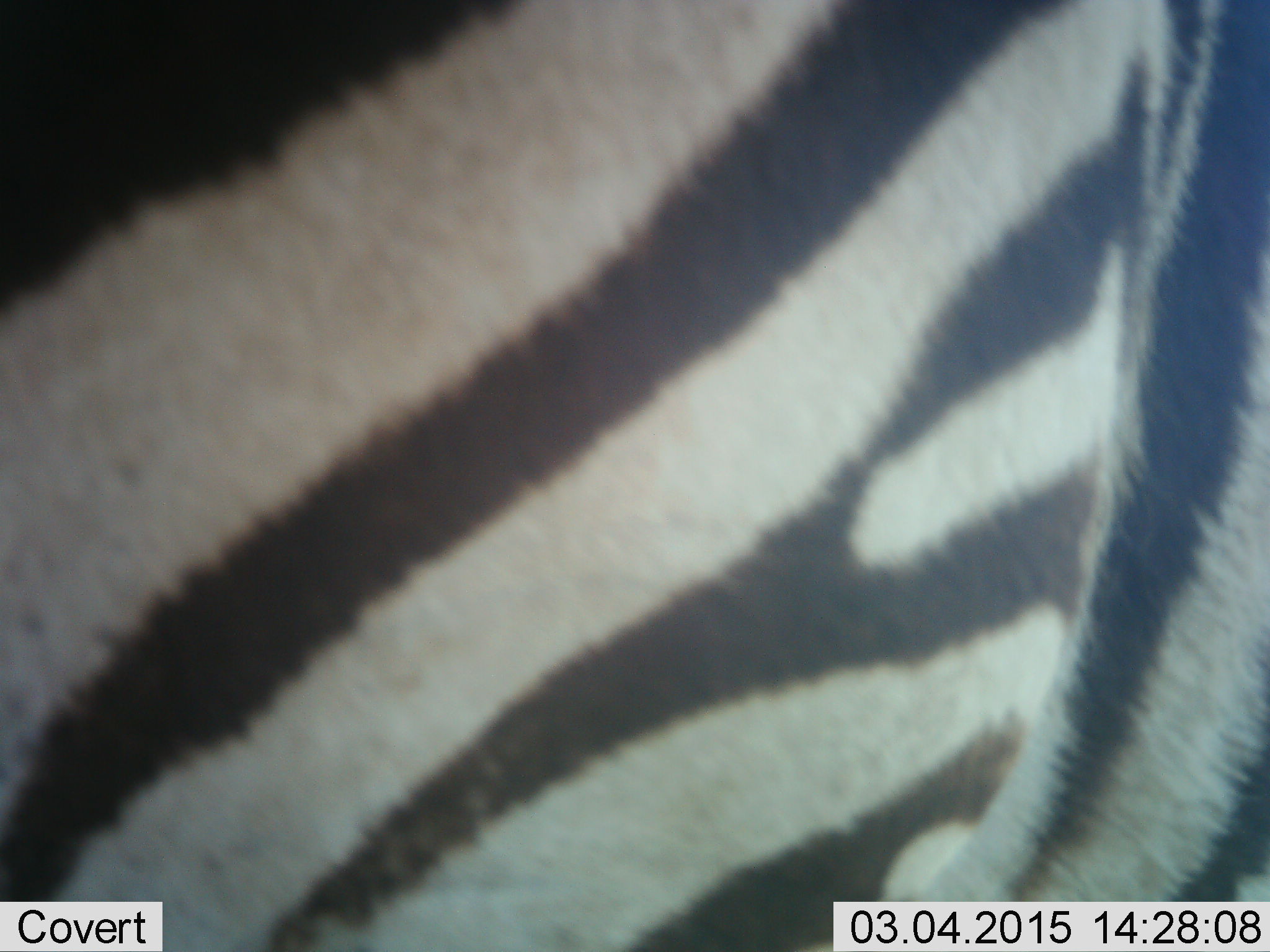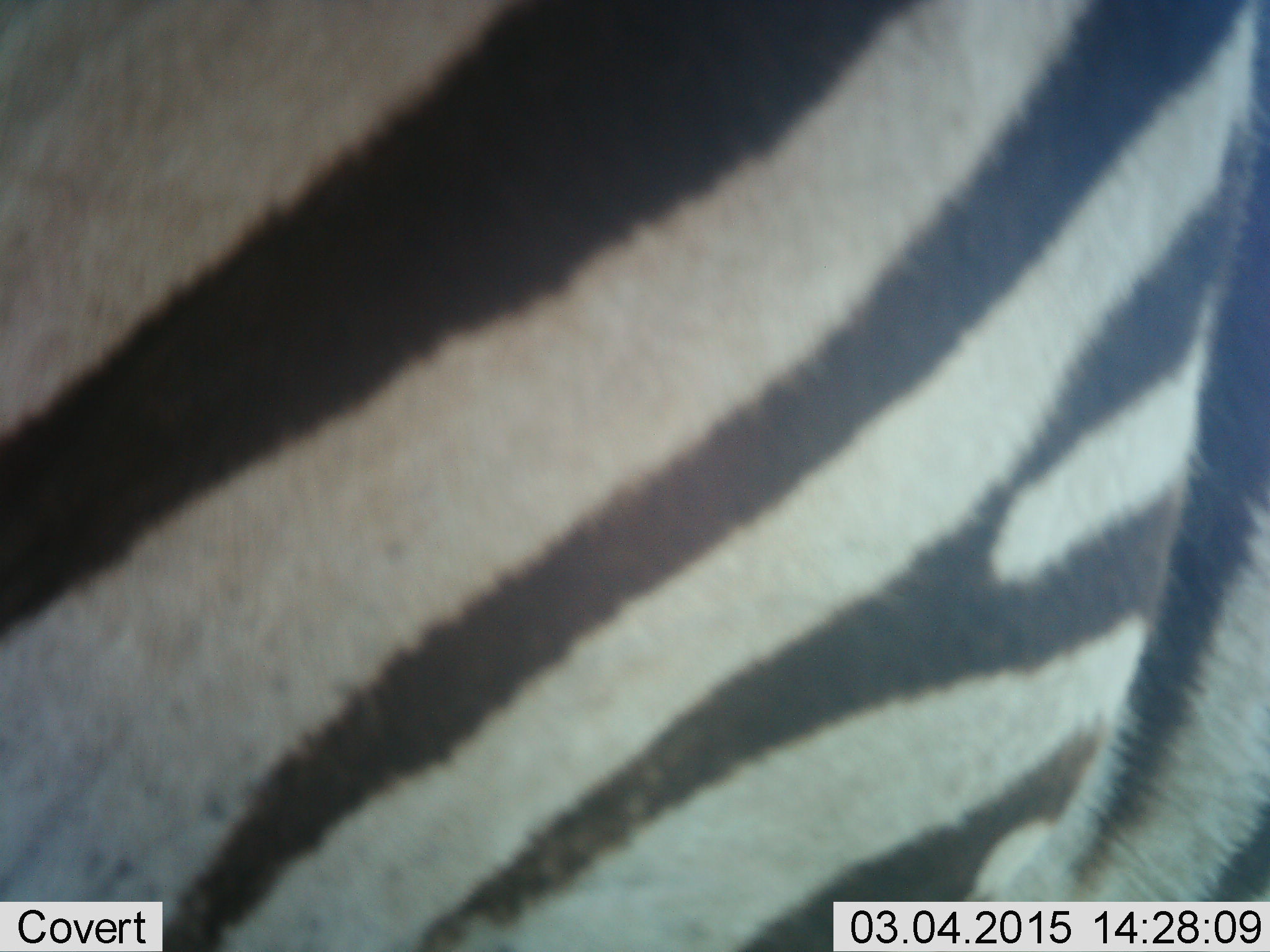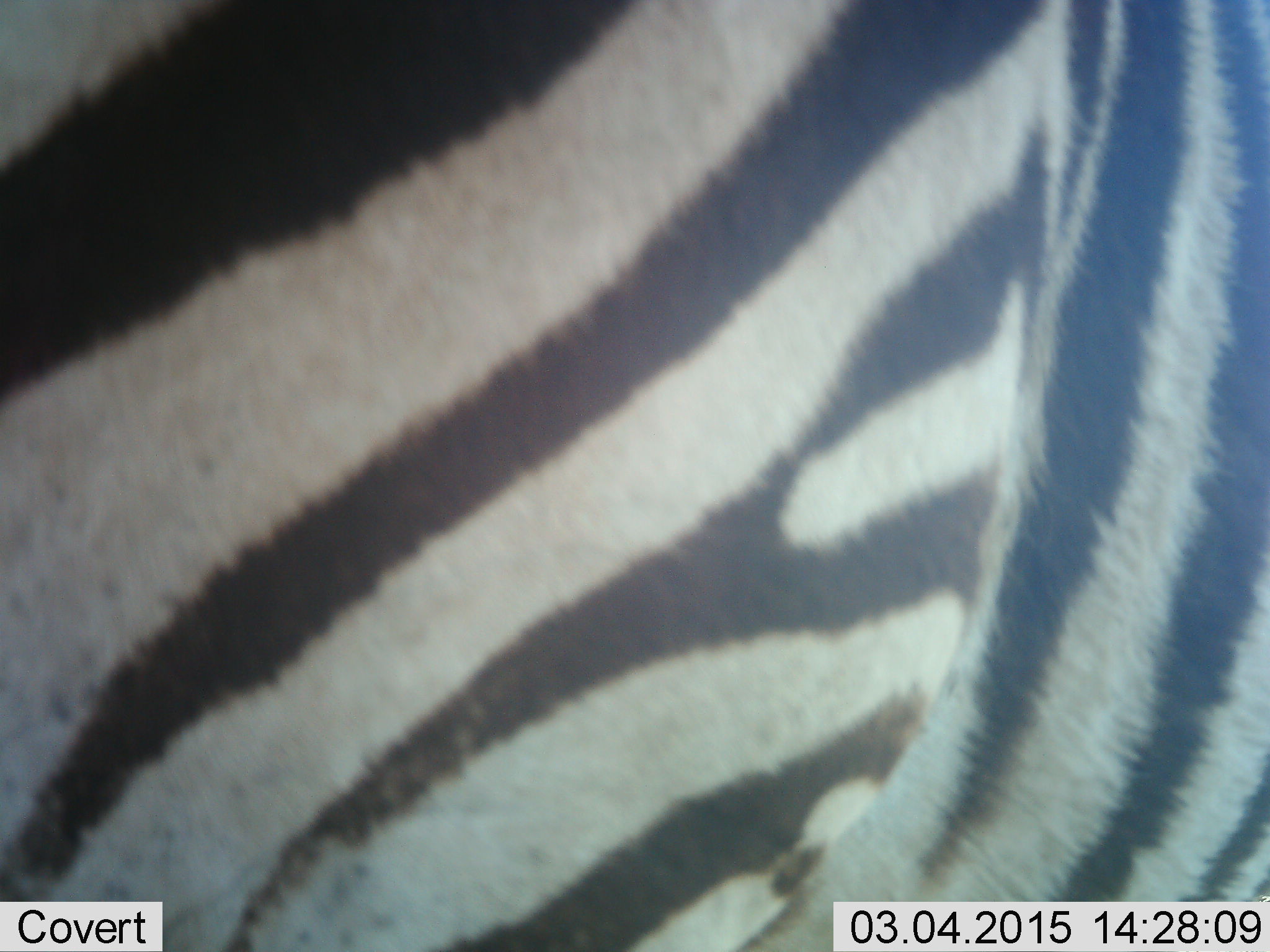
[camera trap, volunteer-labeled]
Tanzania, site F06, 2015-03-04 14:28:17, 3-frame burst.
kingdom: Animalia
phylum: Chordata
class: Mammalia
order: Perissodactyla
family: Equidae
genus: Equus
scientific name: Equus quagga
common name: plains zebra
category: zebra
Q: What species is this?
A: Zebra (plains zebra) (Equus quagga).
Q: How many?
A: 1.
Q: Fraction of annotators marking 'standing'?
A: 100%.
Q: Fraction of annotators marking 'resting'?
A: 0%.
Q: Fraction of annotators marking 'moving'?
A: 0%.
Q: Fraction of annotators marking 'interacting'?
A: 0%.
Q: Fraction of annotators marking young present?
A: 0%.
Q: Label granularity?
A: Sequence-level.